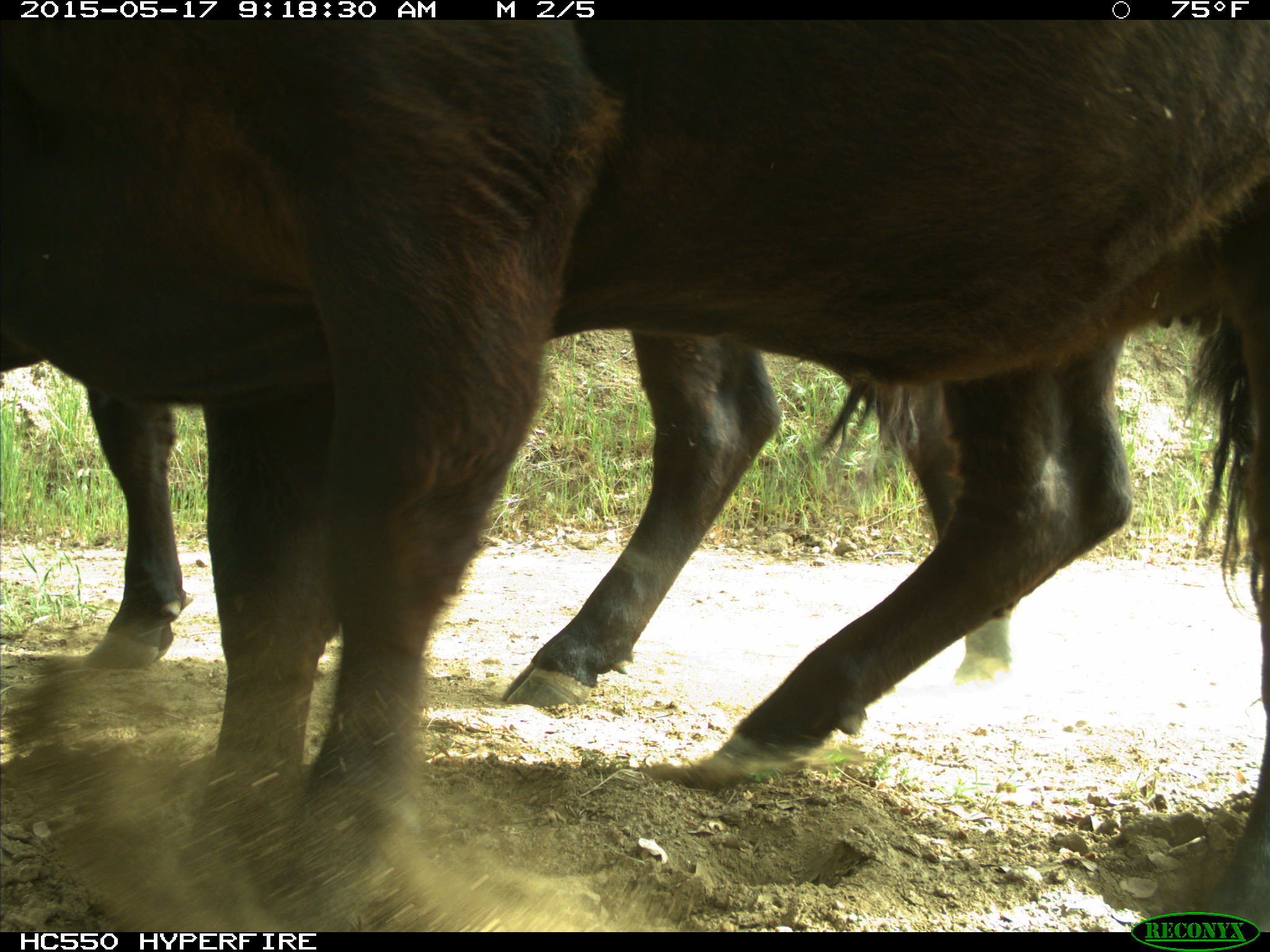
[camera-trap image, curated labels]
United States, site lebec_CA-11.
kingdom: Animalia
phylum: Chordata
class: Mammalia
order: Artiodactyla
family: Bovidae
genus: Bos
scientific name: Bos taurus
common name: domestic cow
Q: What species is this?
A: Bos taurus (domestic cow).